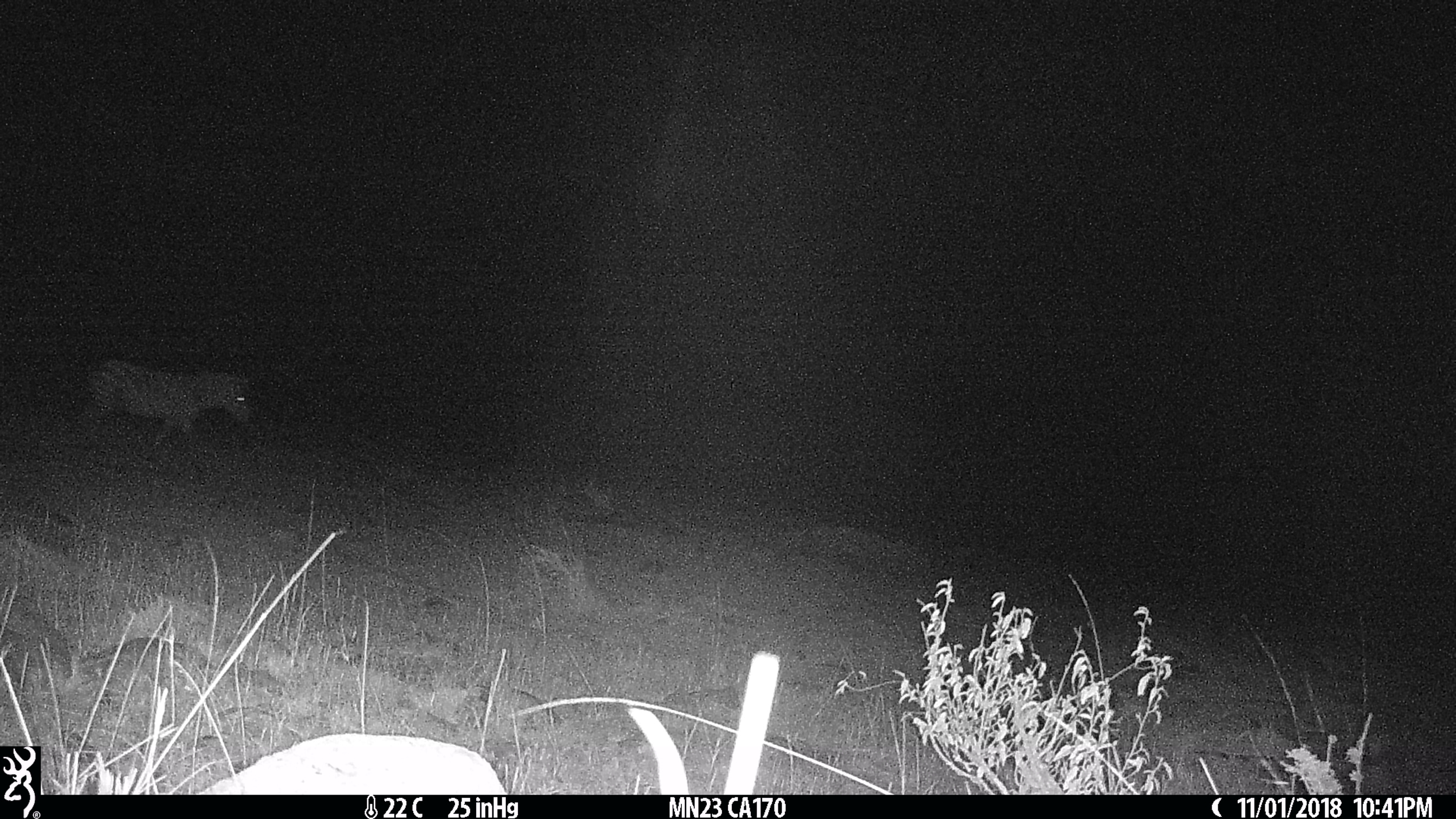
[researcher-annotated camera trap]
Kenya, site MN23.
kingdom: Animalia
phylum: Chordata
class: Mammalia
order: Perissodactyla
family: Equidae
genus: Equus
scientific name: Equus quagga burchellii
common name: burchell's zebra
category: zebra